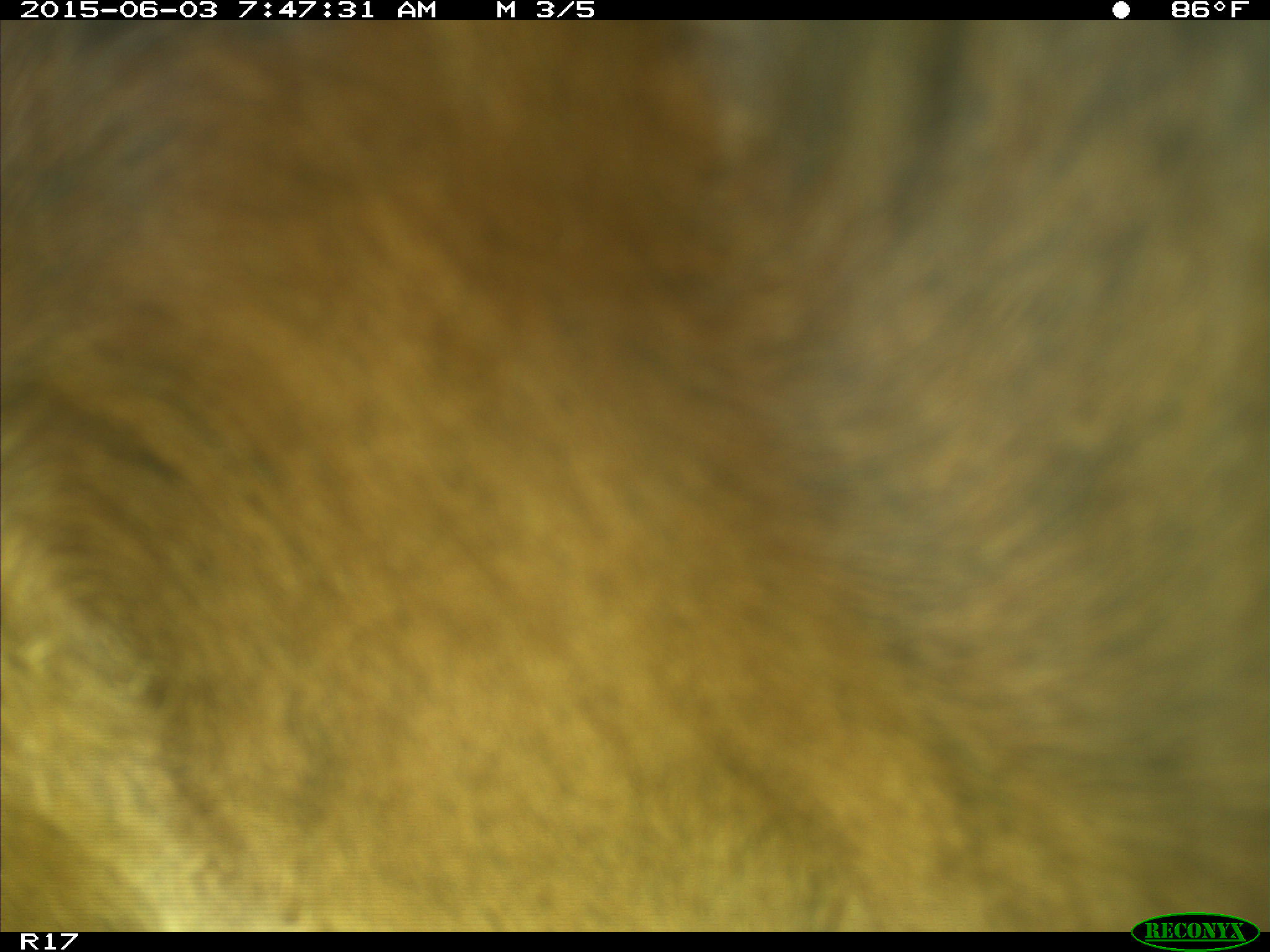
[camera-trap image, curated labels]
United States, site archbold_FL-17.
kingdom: Animalia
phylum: Chordata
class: Mammalia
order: Artiodactyla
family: Bovidae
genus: Bos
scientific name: Bos taurus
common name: domestic cow